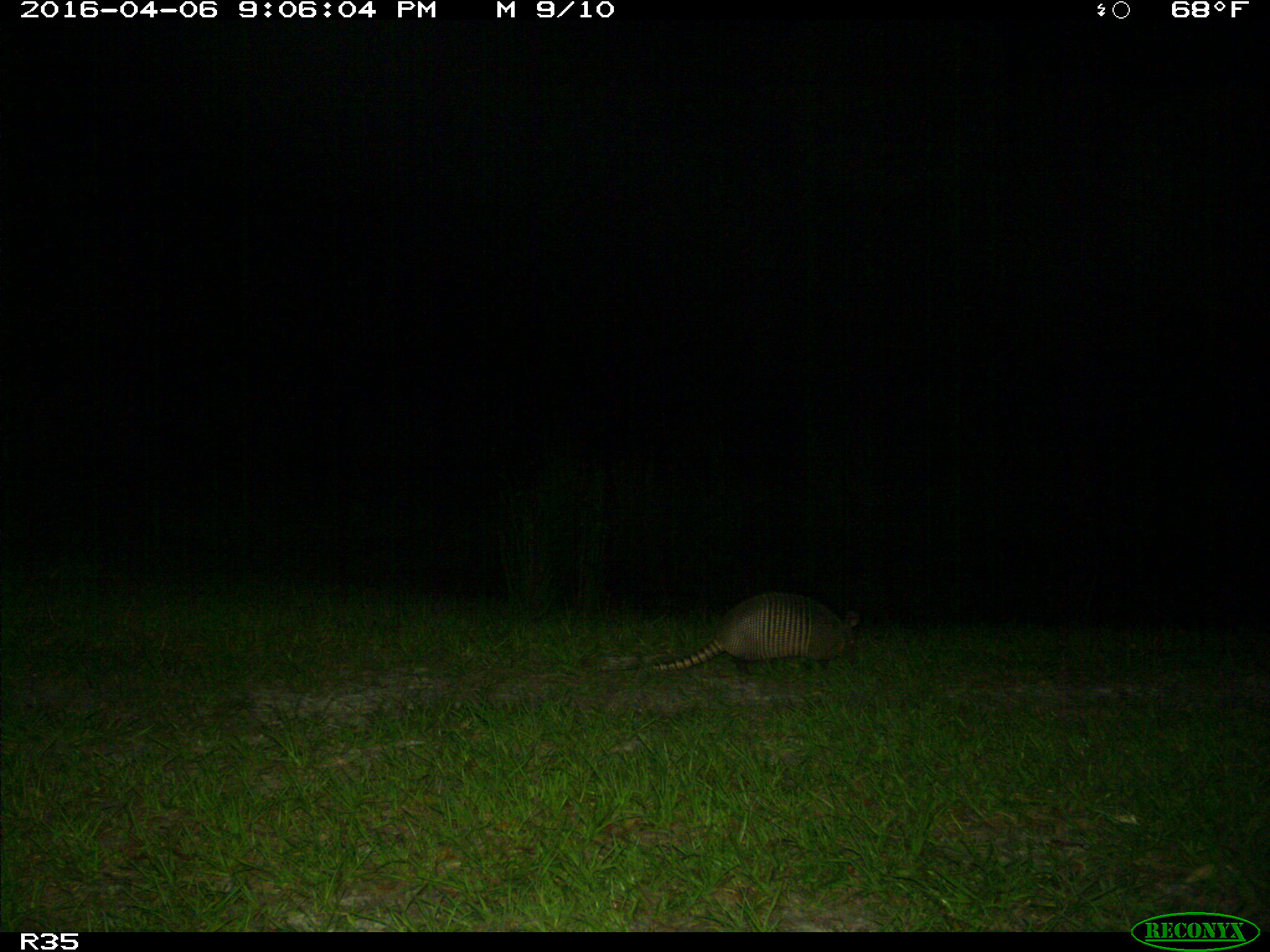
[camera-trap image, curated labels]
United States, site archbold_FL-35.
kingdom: Animalia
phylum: Chordata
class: Mammalia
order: Cingulata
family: Dasypodidae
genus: Dasypus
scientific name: Dasypus novemcinctus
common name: nine-banded armadillo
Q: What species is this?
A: Dasypus novemcinctus (nine-banded armadillo).